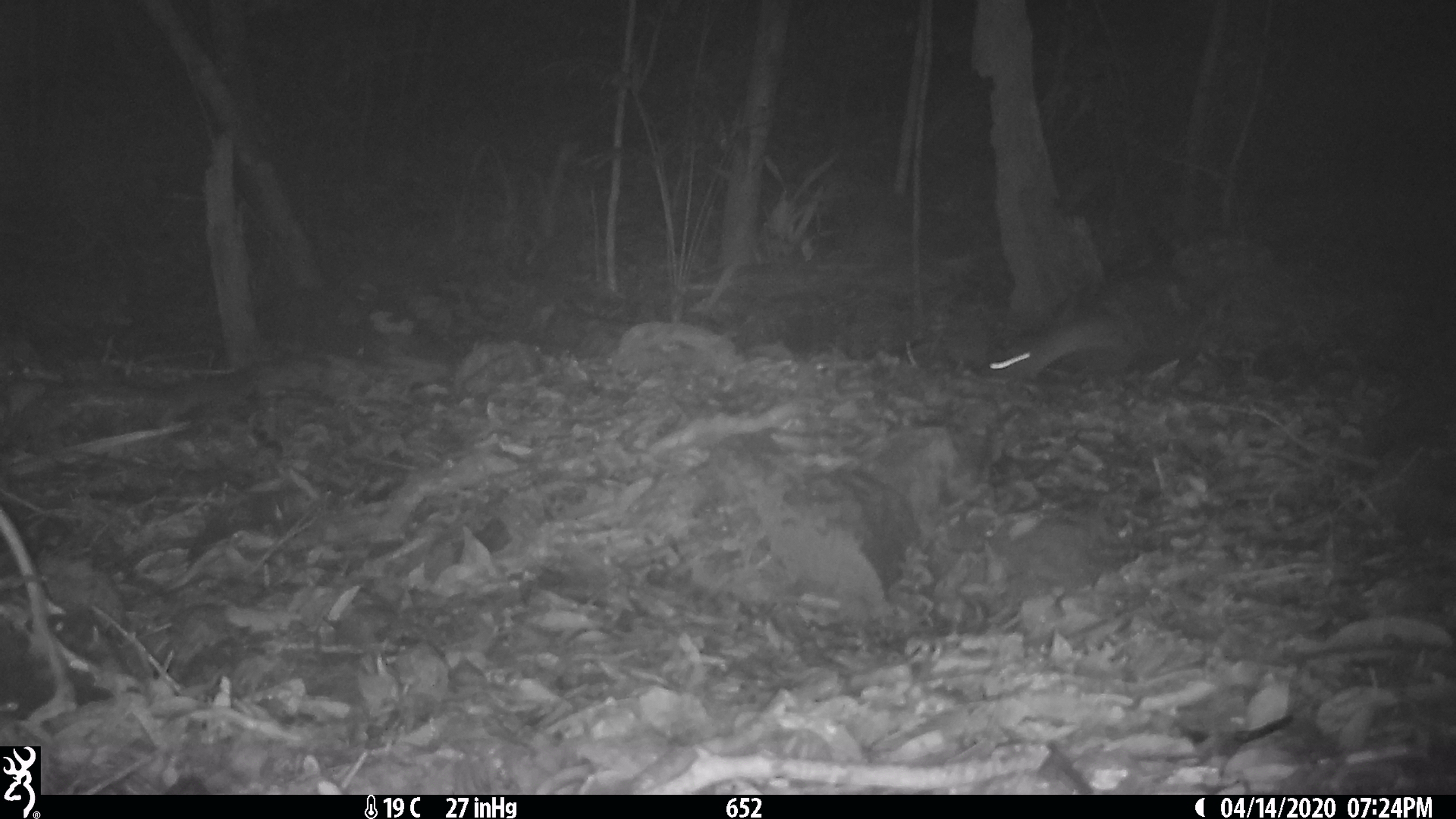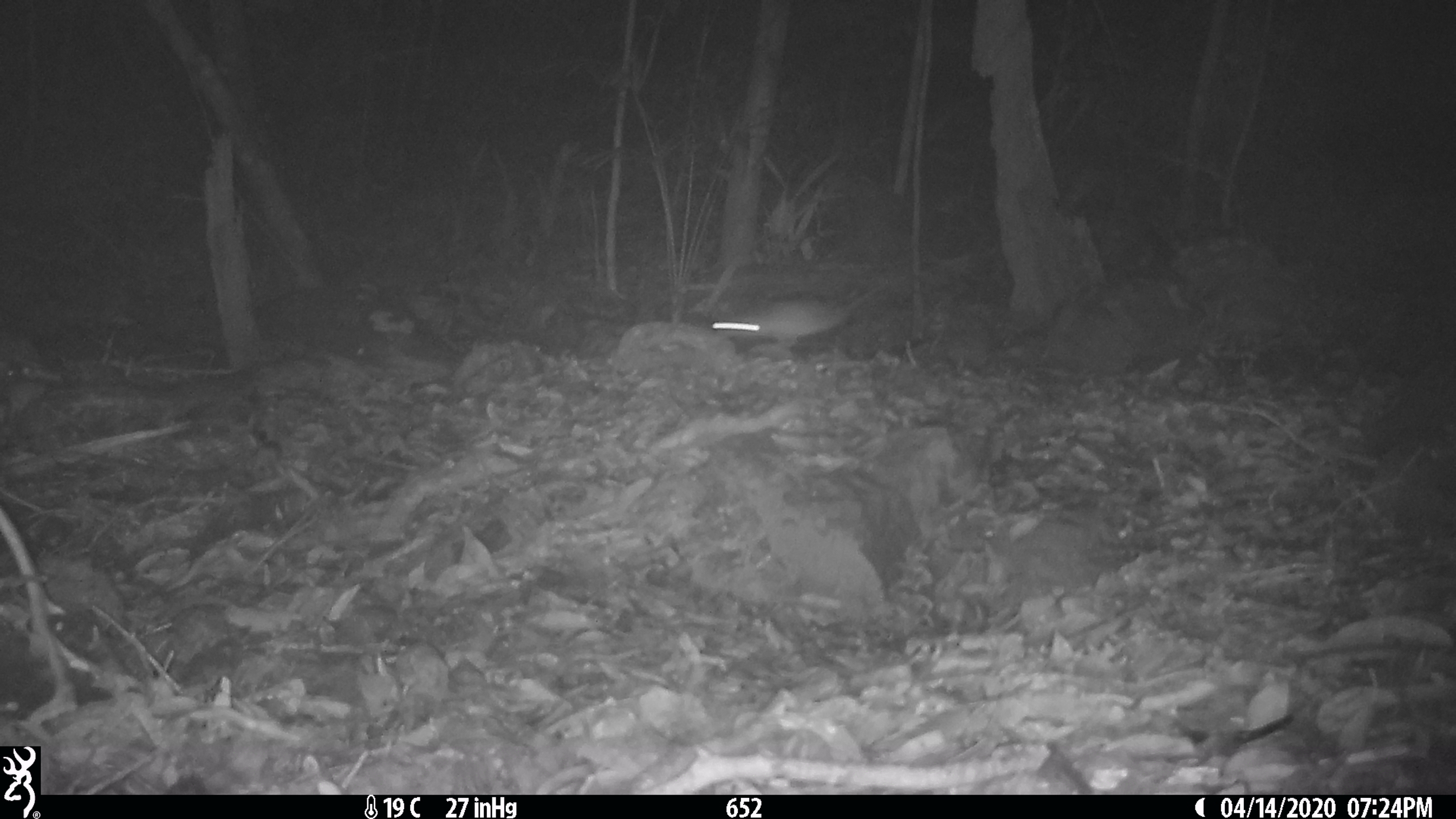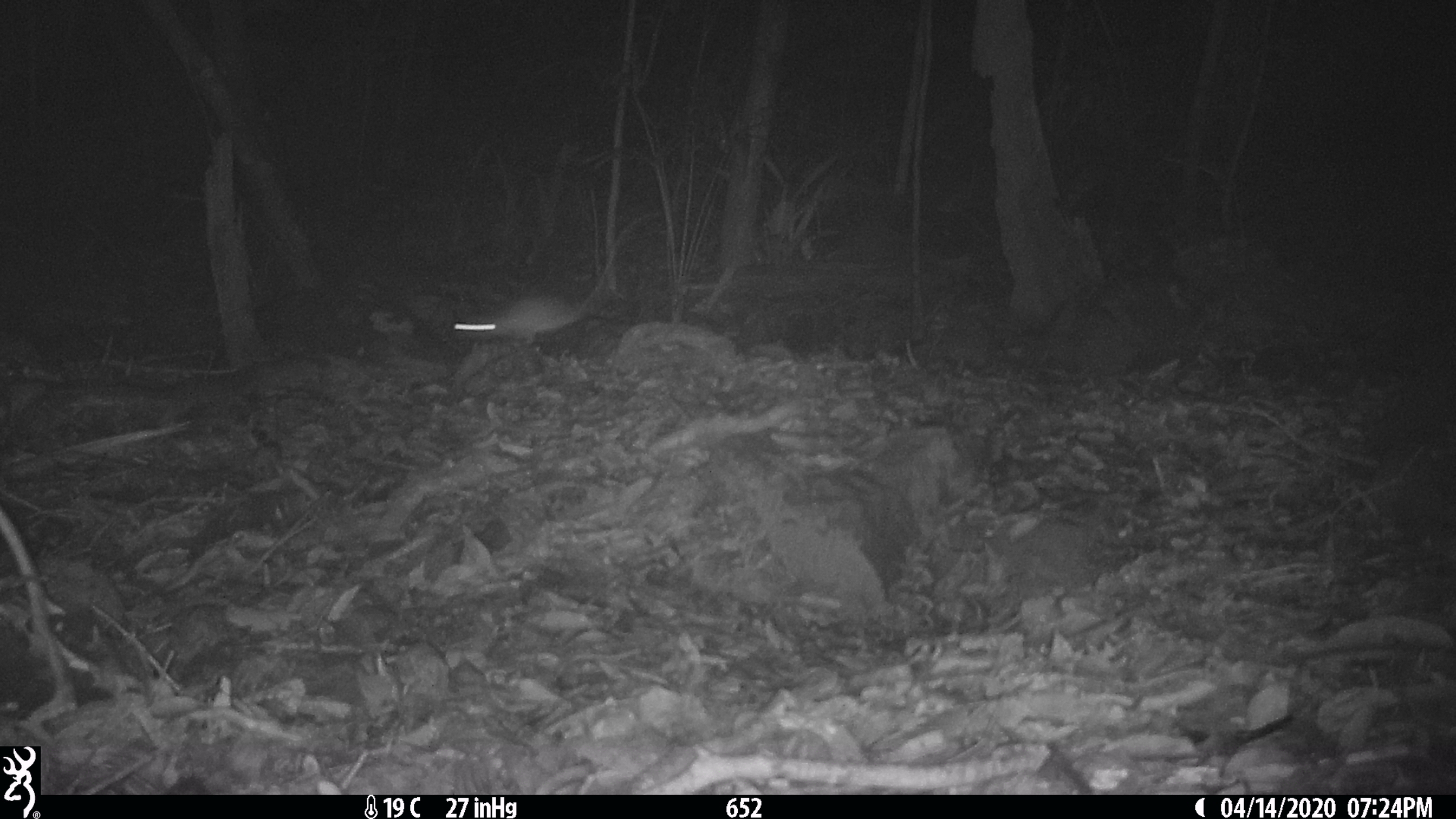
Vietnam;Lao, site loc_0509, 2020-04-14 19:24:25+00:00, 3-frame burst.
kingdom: Animalia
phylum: Chordata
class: Mammalia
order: Rodentia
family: Muridae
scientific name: Muridae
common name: old-world mice and rats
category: unidentified murid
Unidentified murid (old-world mice and rats) (Muridae). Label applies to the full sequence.